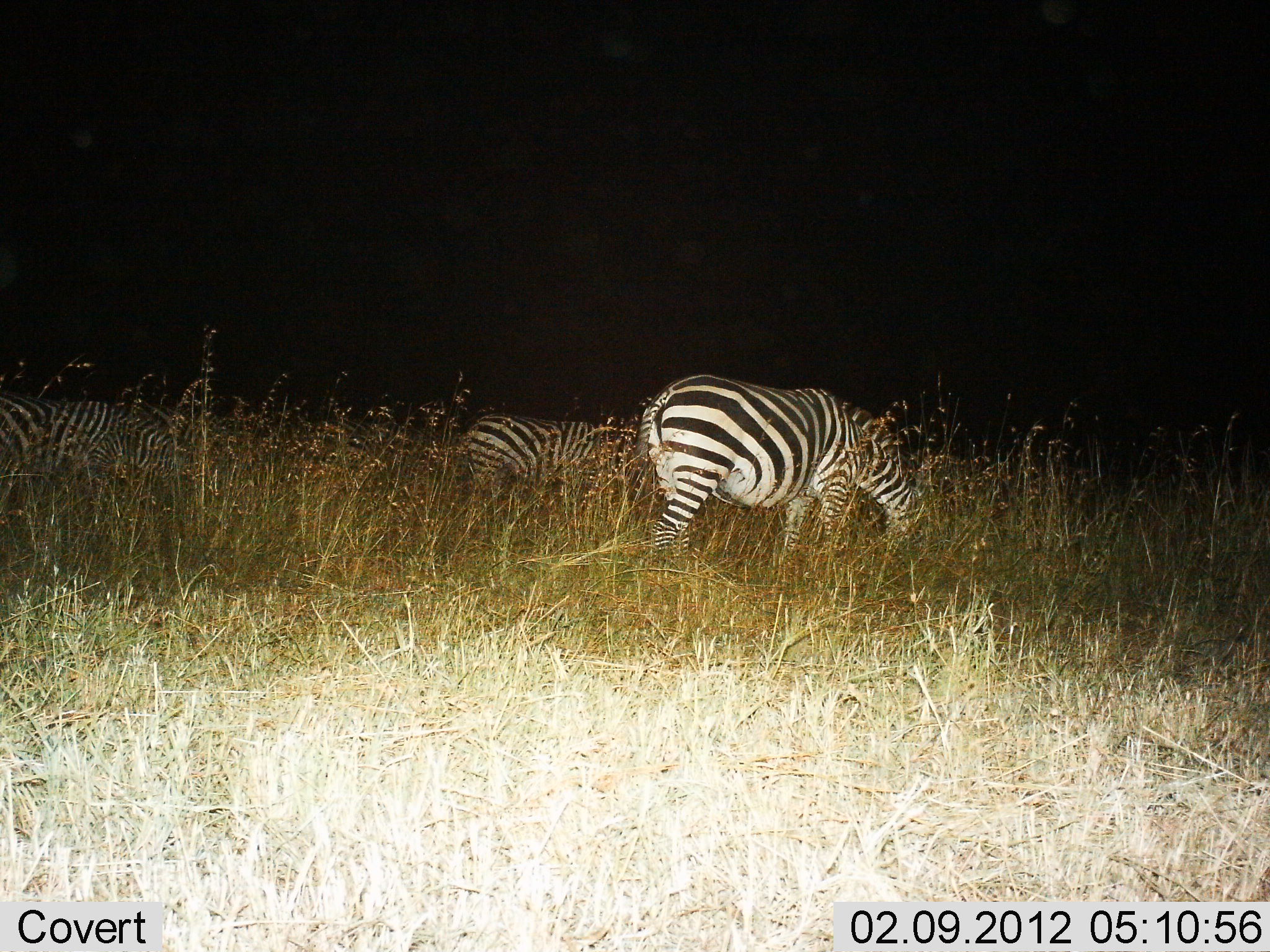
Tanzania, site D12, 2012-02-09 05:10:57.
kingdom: Animalia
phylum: Chordata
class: Mammalia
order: Perissodactyla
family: Equidae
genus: Equus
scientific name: Equus quagga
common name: plains zebra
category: zebra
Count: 3.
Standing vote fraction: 32%.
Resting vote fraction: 0%.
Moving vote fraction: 5%.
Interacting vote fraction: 0%.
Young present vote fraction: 5%.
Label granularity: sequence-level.